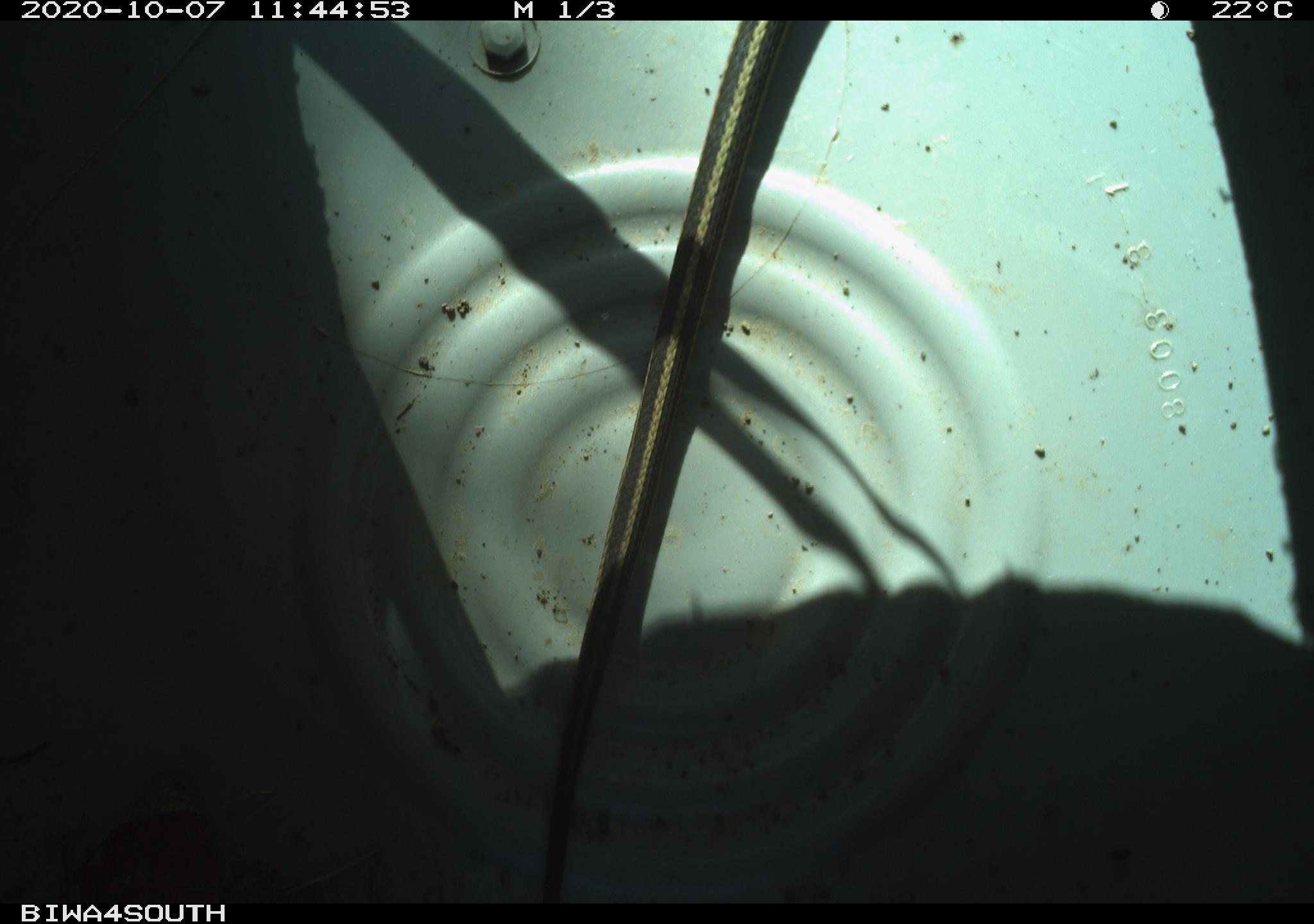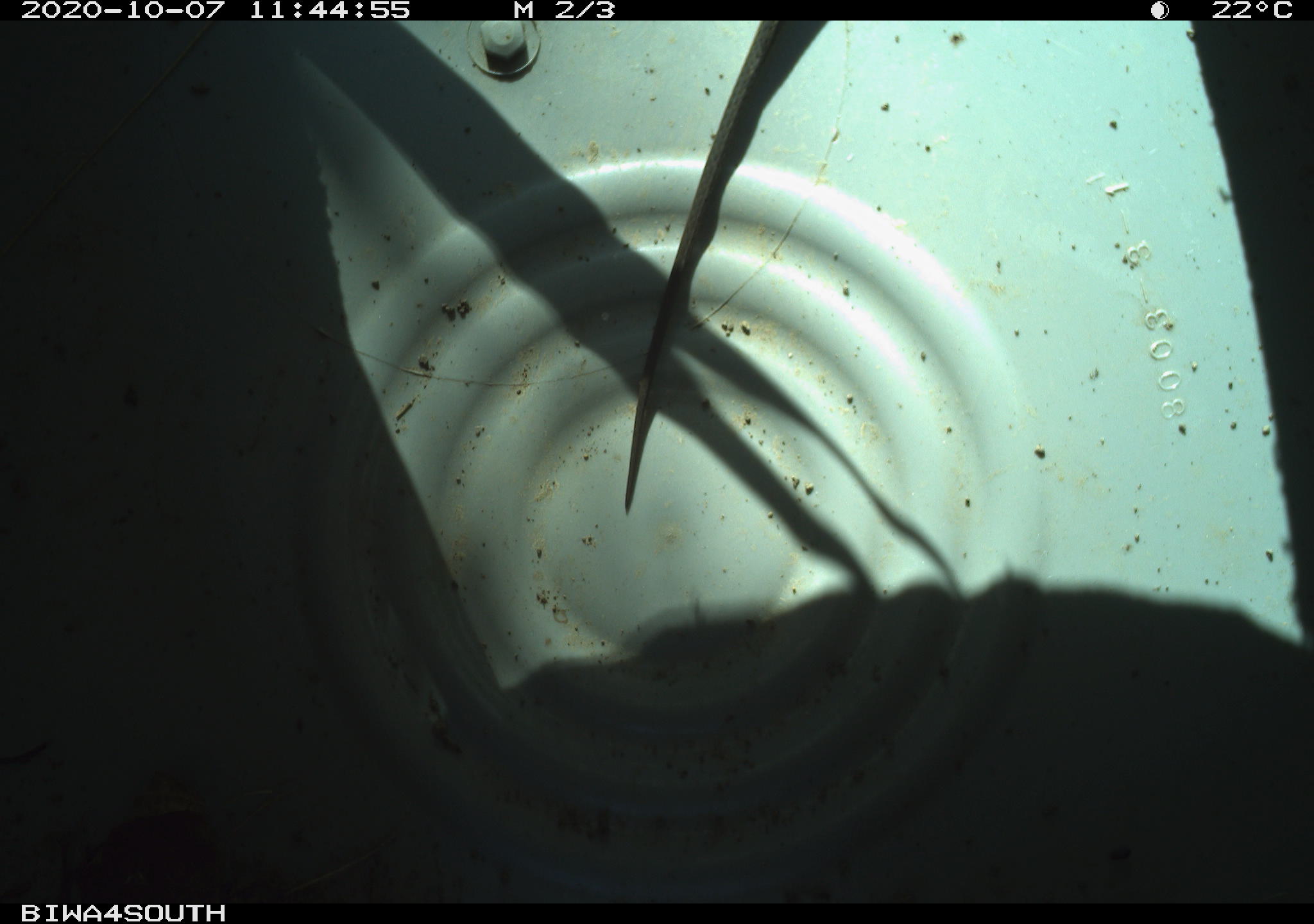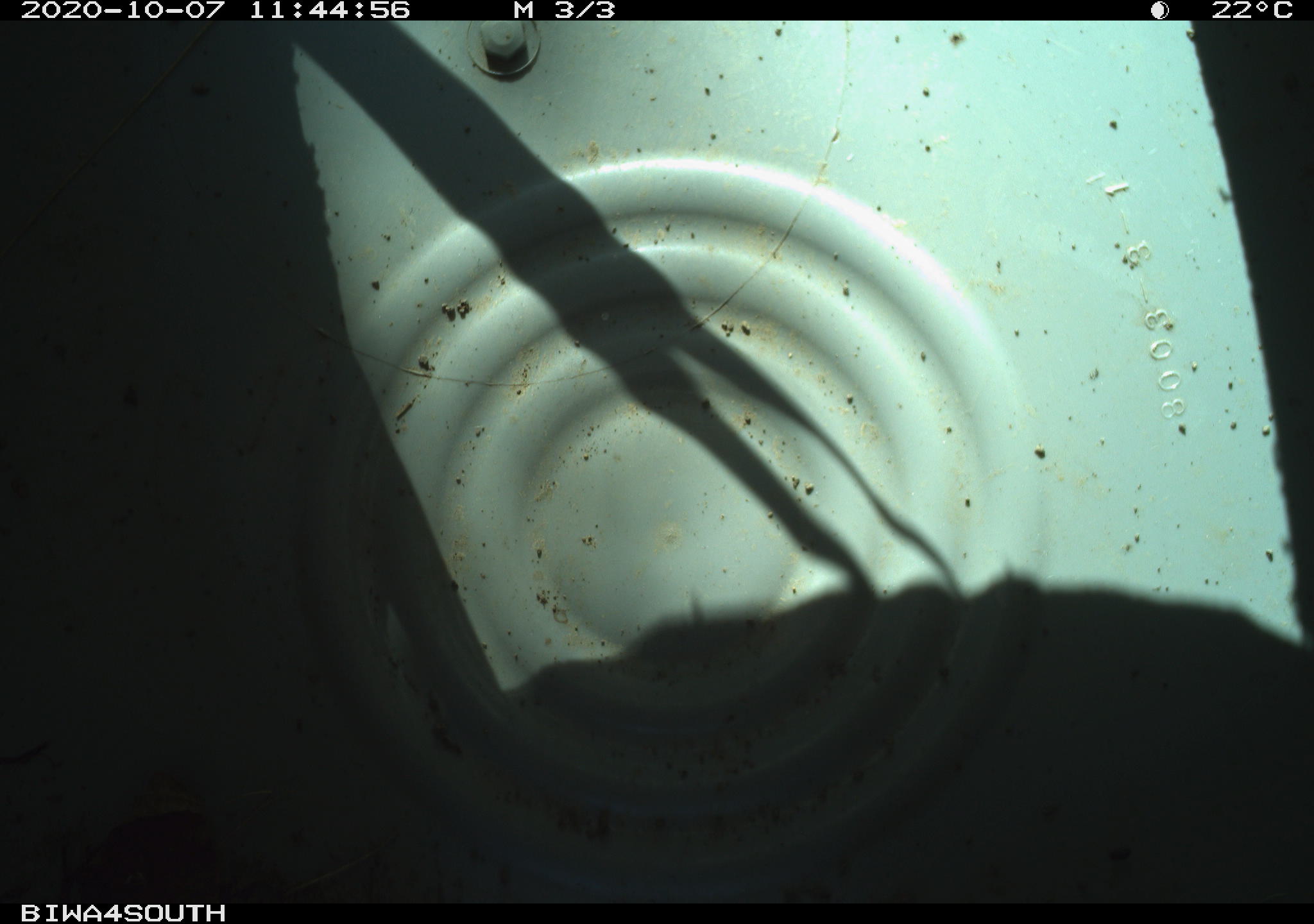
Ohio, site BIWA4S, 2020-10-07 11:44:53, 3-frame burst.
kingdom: Animalia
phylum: Chordata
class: Reptilia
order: Squamata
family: Colubridae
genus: Thamnophis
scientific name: Thamnophis sirtalis sirtalis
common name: eastern gartersnake